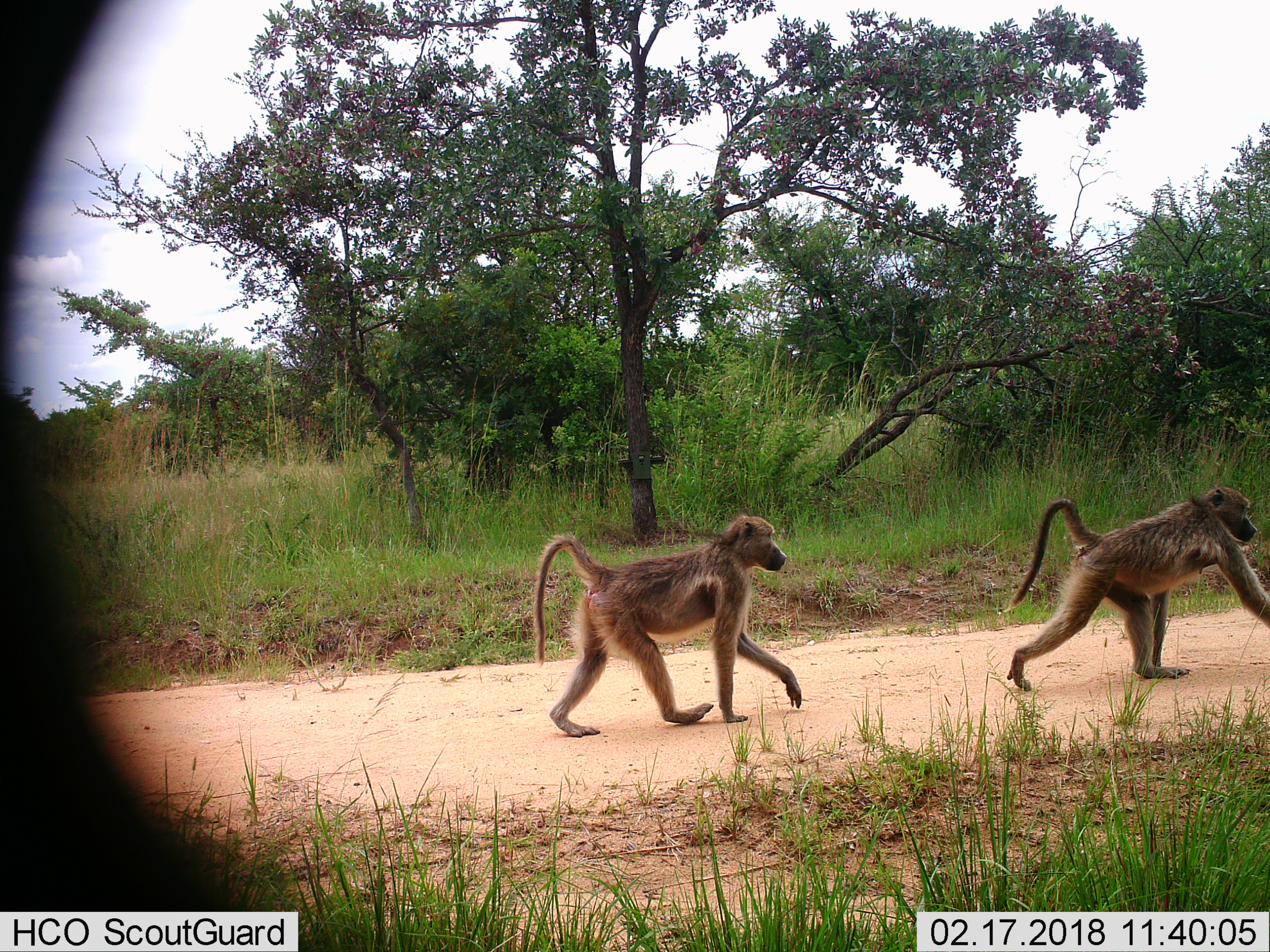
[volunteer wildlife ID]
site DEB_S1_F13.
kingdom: Animalia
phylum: Chordata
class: Mammalia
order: Primates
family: Cercopithecidae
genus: Papio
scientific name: Papio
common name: baboon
Baboon (Papio), count 2. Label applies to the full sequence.